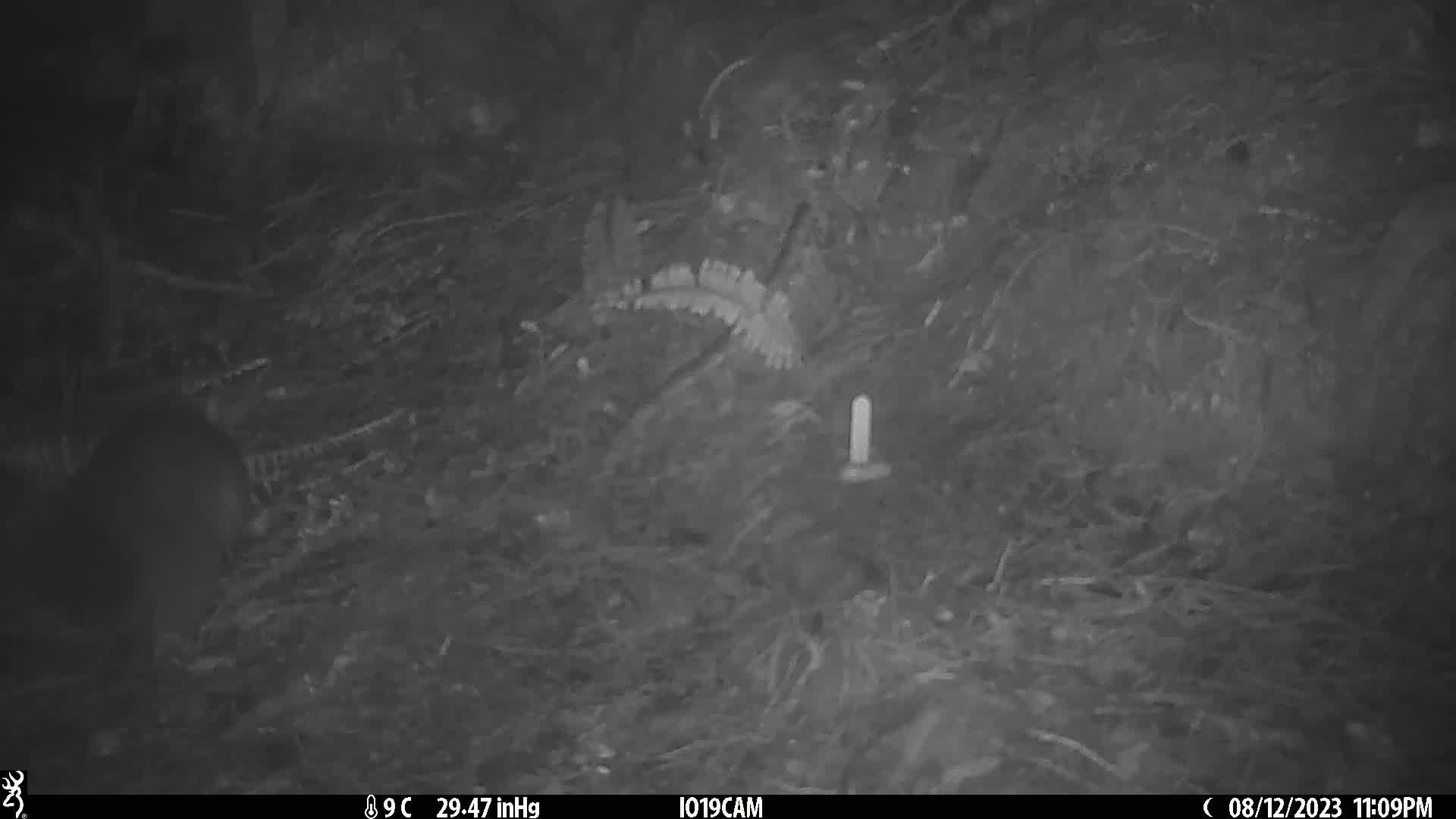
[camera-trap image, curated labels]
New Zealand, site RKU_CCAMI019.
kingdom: Animalia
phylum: Chordata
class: Mammalia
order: Diprotodontia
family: Phalangeridae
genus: Trichosurus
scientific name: Trichosurus vulpecula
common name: common brushtail possum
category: possum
Possum (common brushtail possum) (Trichosurus vulpecula).